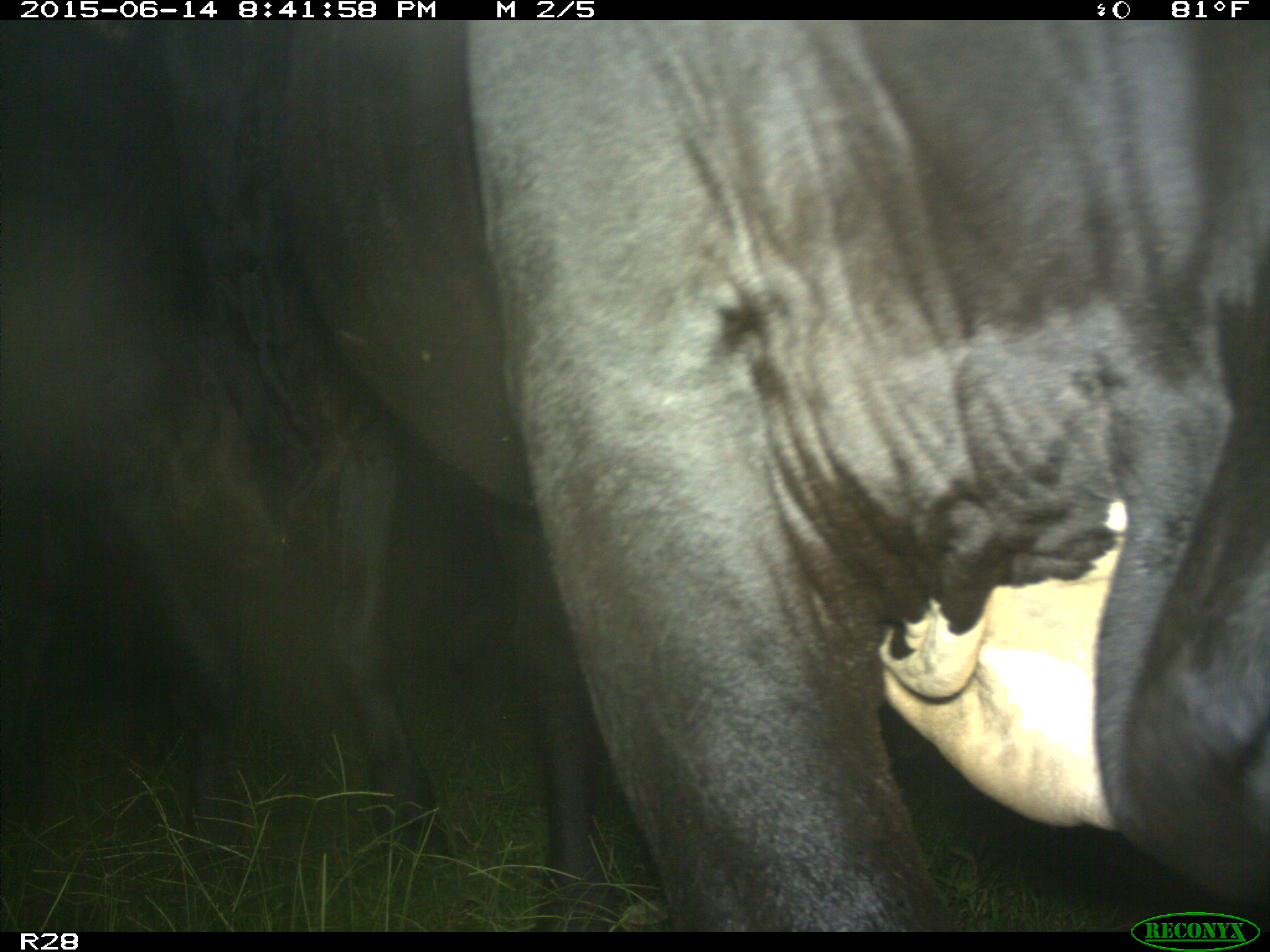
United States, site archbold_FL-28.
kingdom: Animalia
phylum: Chordata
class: Mammalia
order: Artiodactyla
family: Bovidae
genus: Bos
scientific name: Bos taurus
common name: domestic cow